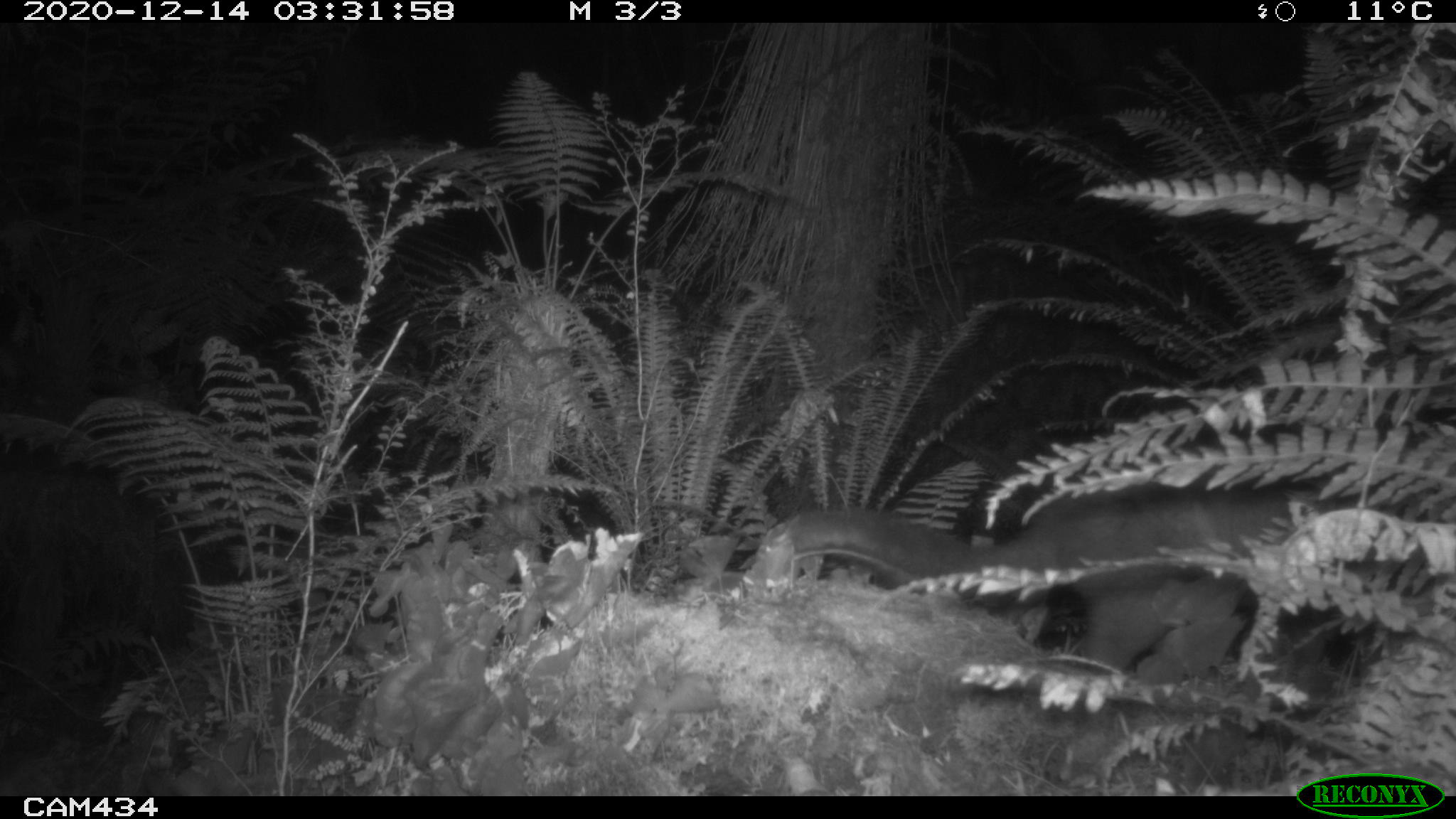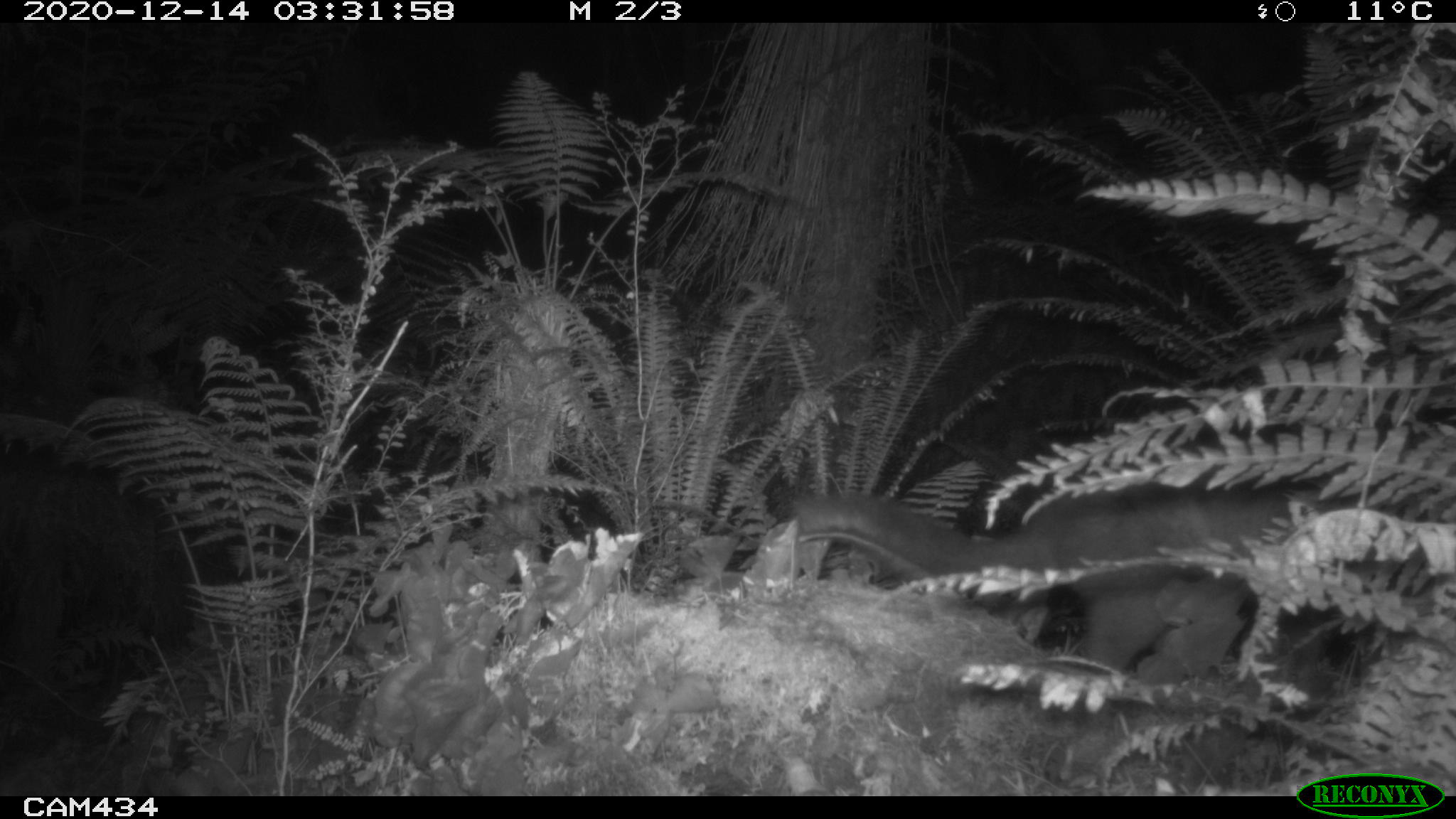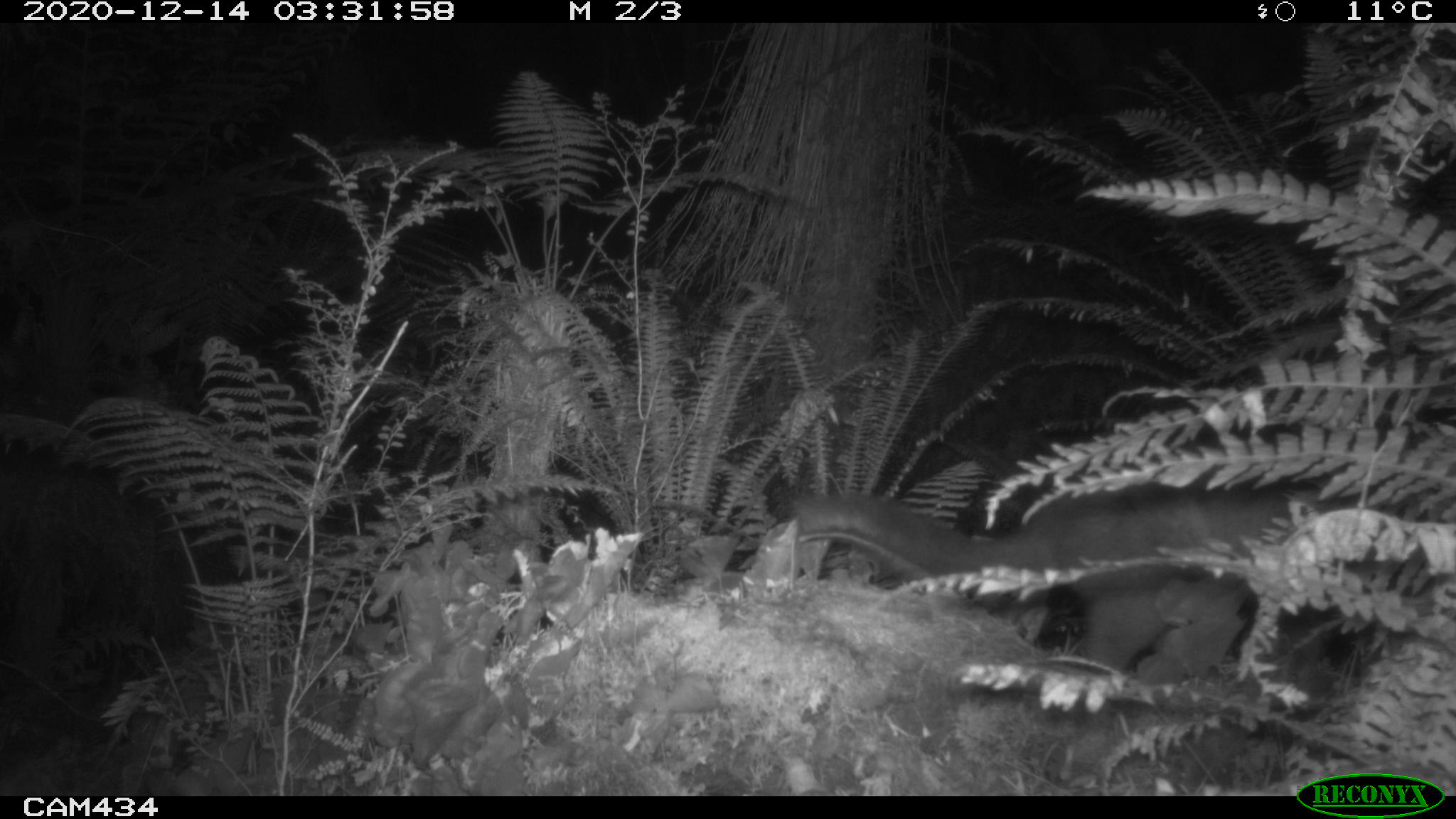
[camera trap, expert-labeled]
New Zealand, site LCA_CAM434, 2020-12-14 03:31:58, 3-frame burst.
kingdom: Animalia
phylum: Chordata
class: Mammalia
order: Diprotodontia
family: Phalangeridae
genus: Trichosurus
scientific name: Trichosurus vulpecula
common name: common brushtail possum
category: possum